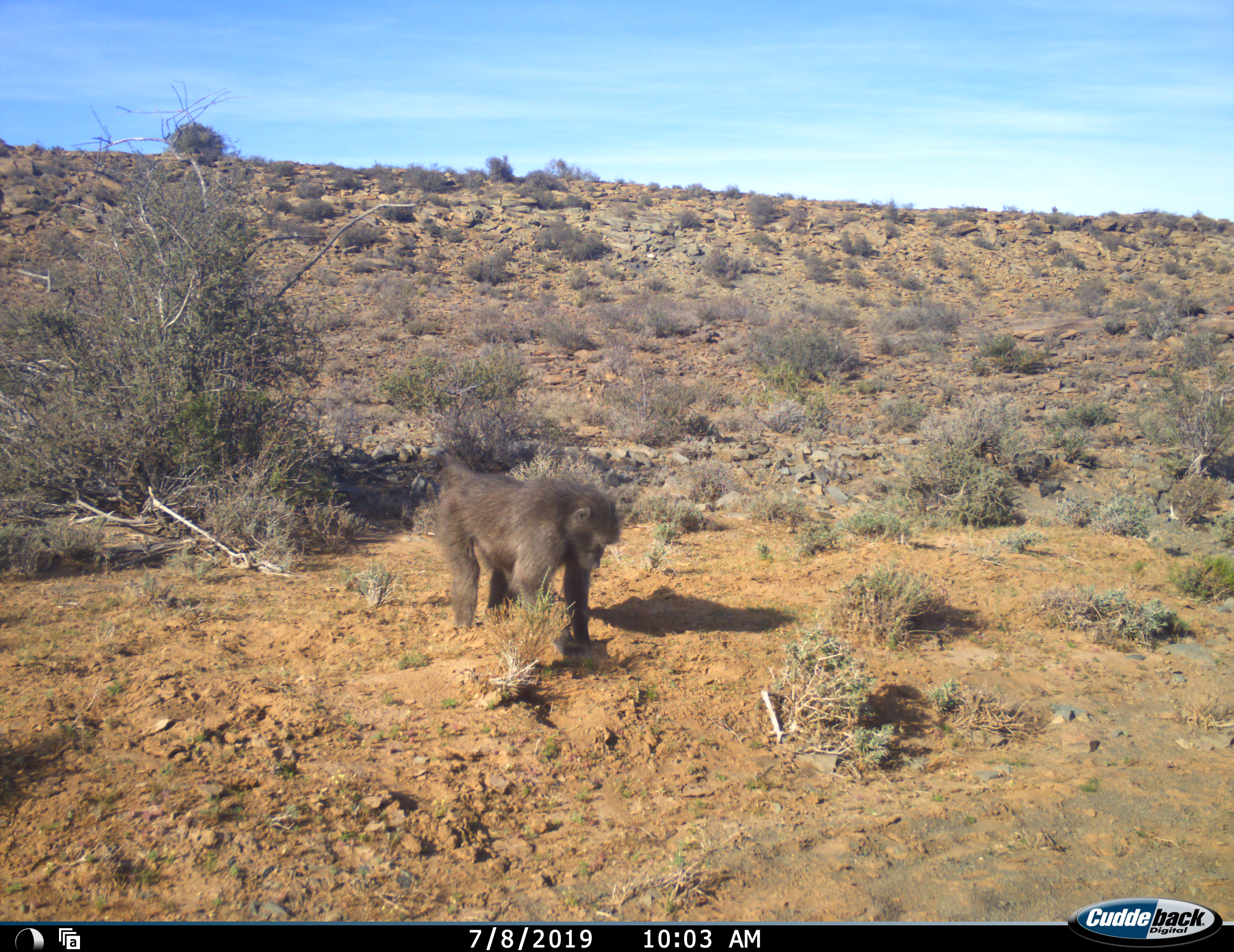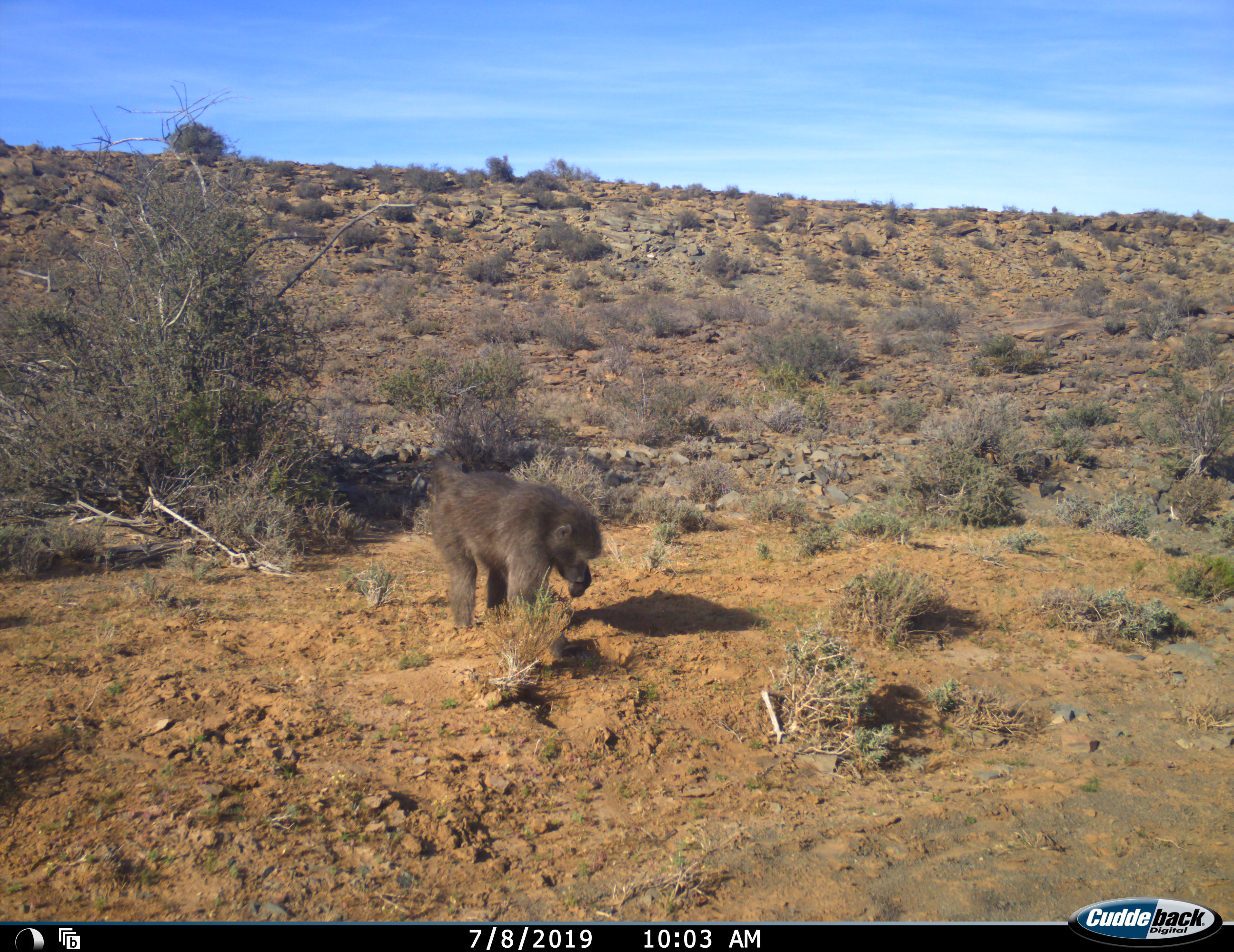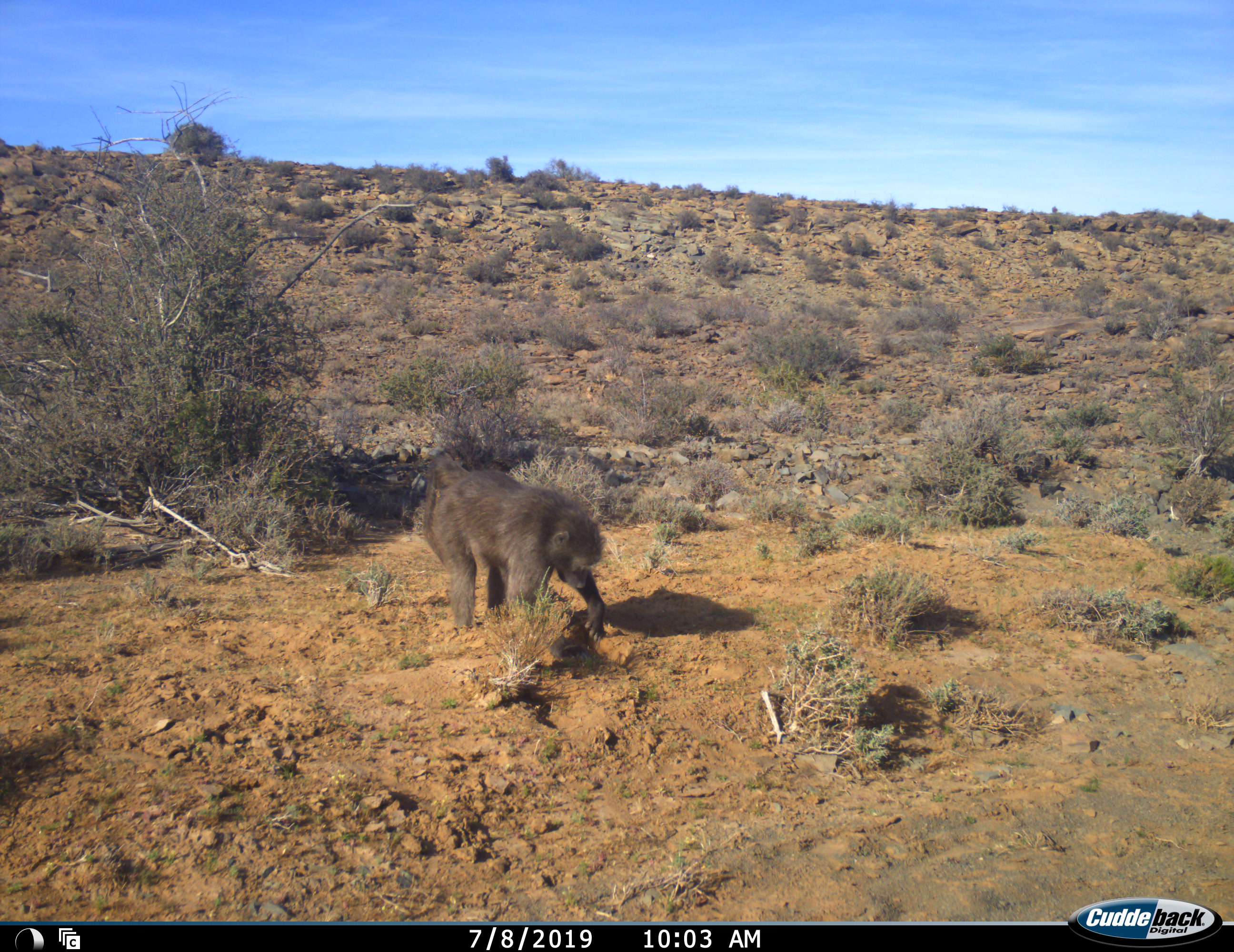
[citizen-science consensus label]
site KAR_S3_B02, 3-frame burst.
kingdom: Animalia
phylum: Chordata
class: Mammalia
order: Primates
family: Cercopithecidae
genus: Papio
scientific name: Papio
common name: baboon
Baboon (Papio), count 1. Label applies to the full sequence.